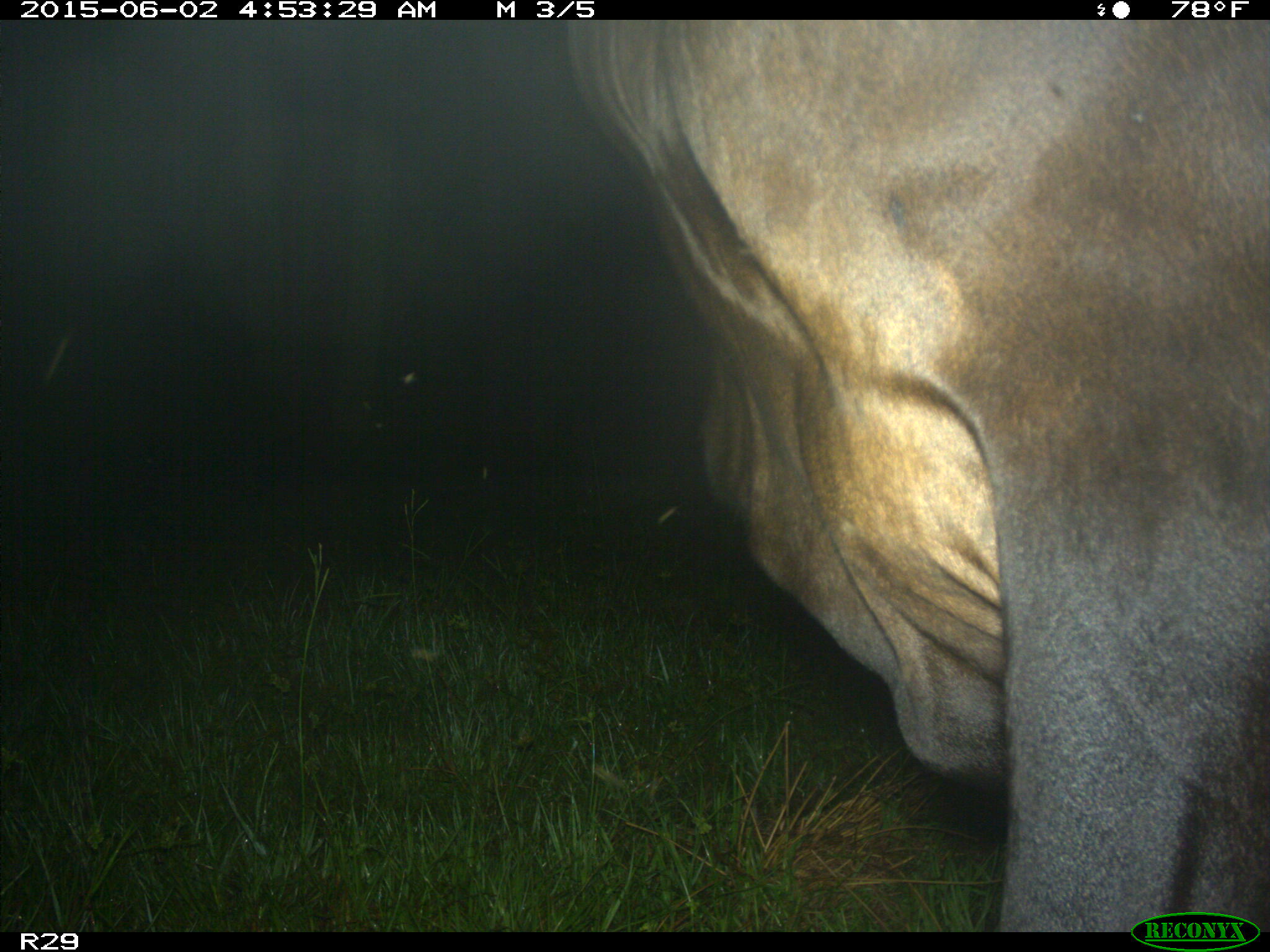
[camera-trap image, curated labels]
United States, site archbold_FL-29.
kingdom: Animalia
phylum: Chordata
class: Mammalia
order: Artiodactyla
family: Bovidae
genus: Bos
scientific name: Bos taurus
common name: domestic cow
Bos taurus (domestic cow).